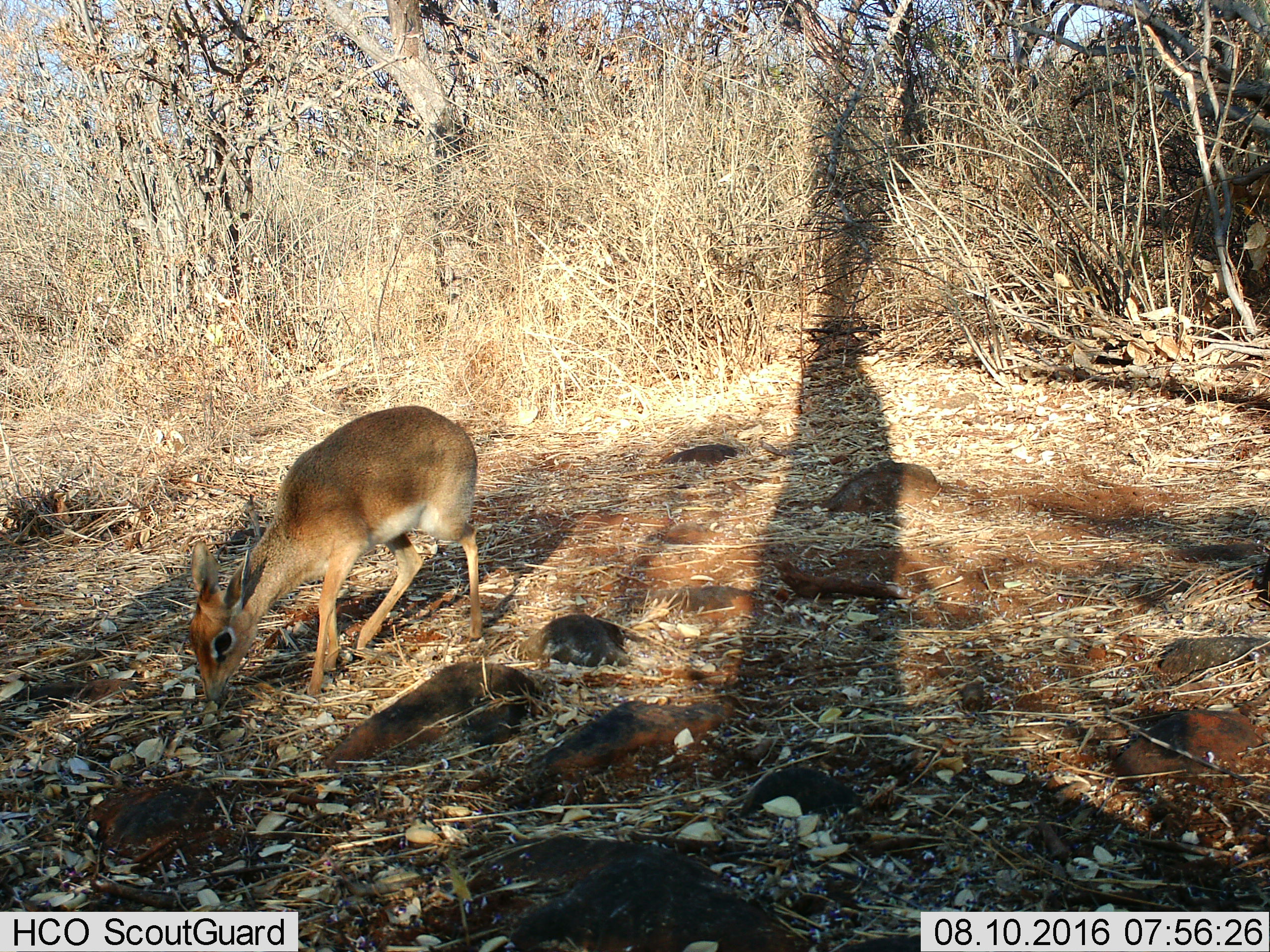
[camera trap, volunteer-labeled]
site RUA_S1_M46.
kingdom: Animalia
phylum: Chordata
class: Mammalia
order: Artiodactyla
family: Bovidae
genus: Madoqua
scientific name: Madoqua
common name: dik-dik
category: dikdik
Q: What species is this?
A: Dikdik (dik-dik) (Madoqua).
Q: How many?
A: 1.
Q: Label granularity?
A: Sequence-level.